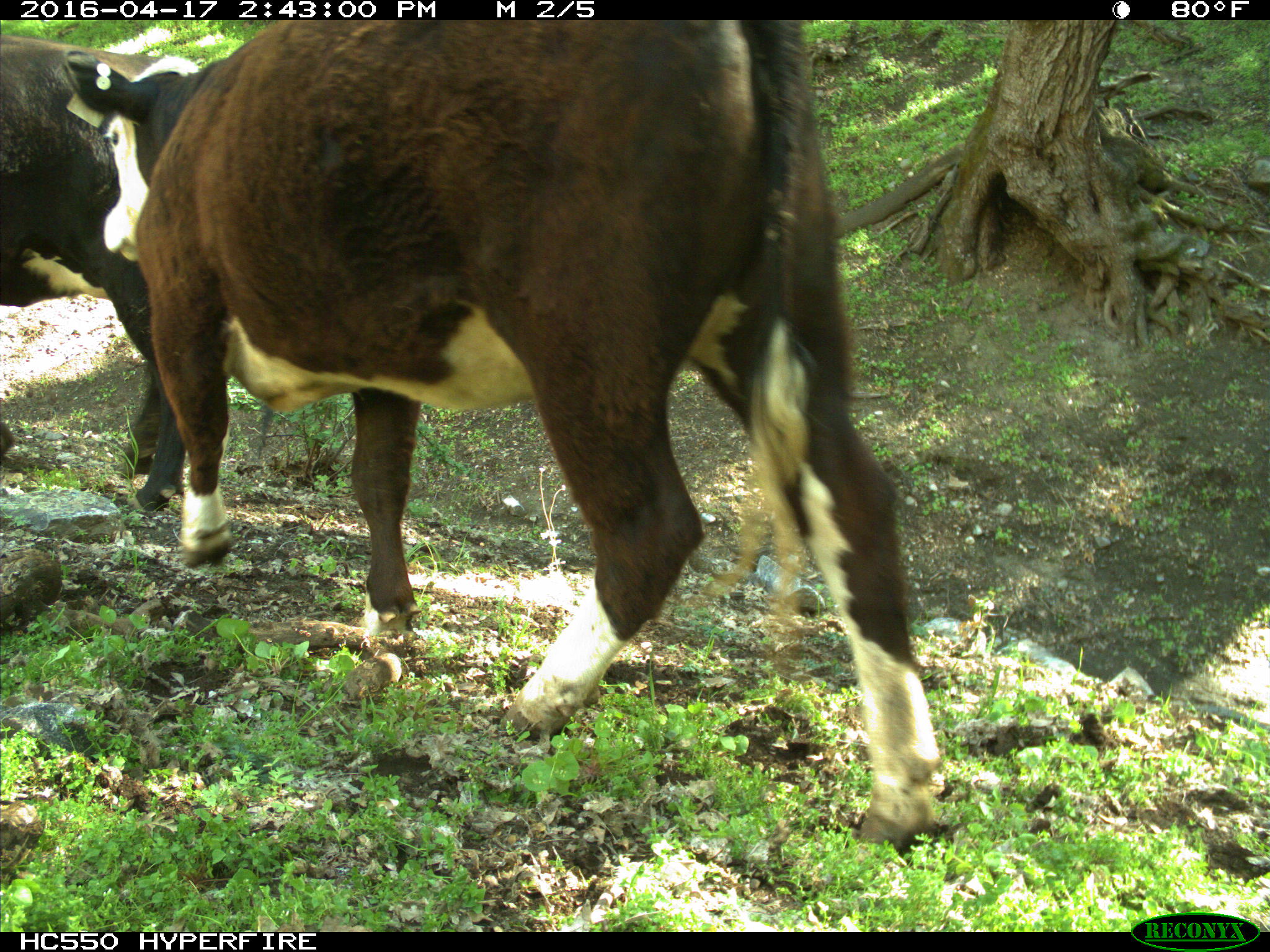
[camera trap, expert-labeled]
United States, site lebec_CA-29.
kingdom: Animalia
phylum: Chordata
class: Mammalia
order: Artiodactyla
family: Bovidae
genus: Bos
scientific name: Bos taurus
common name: domestic cow